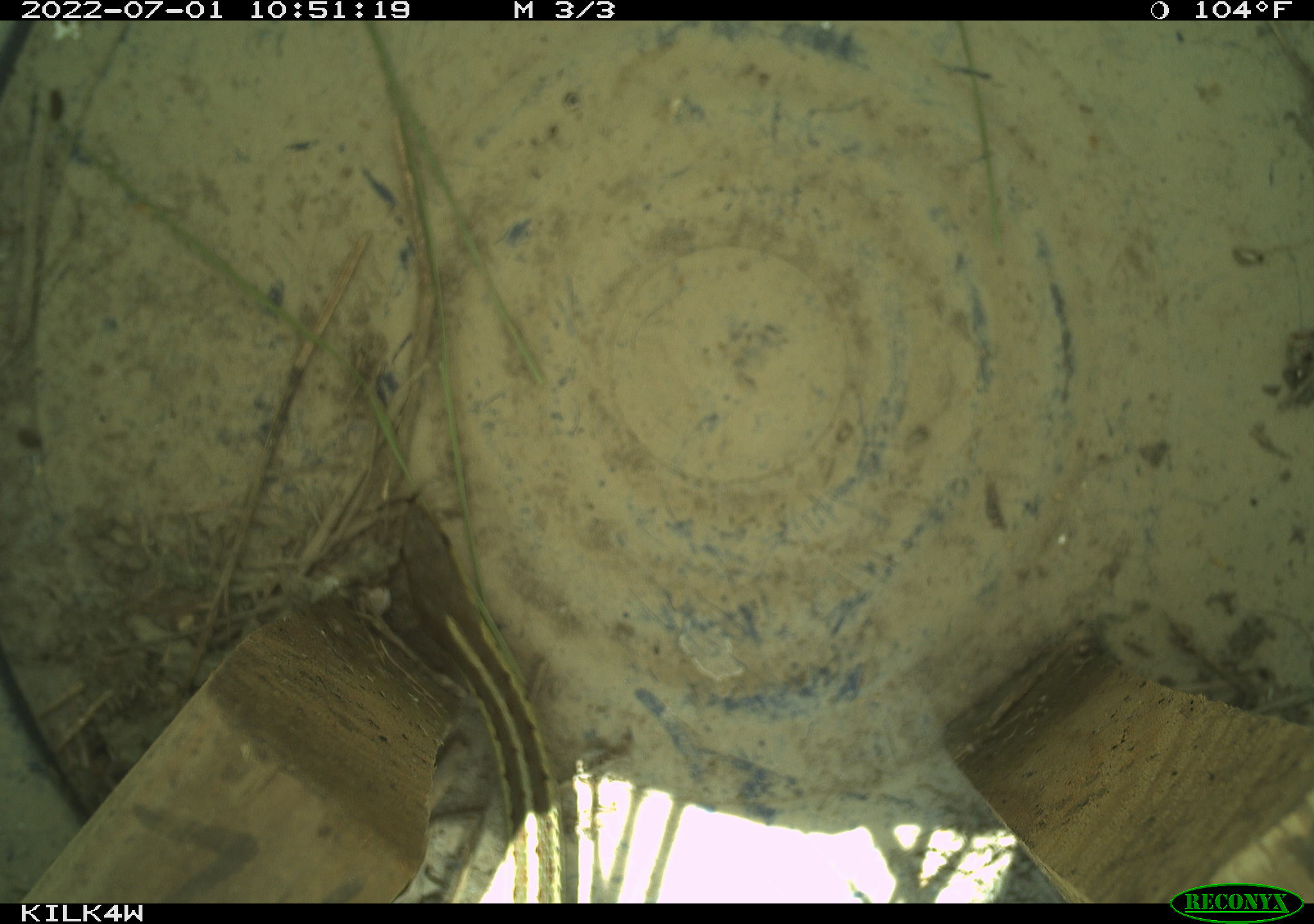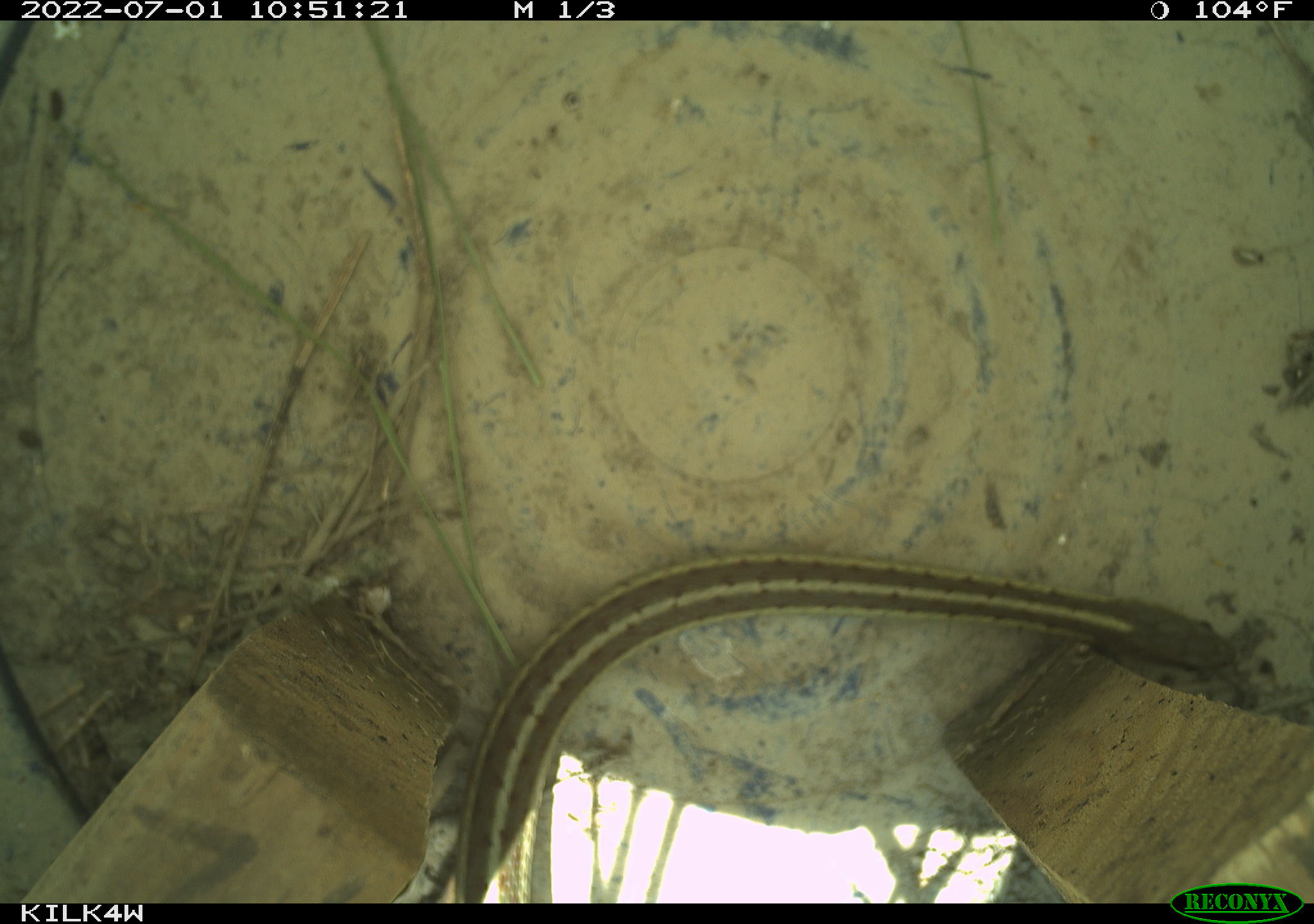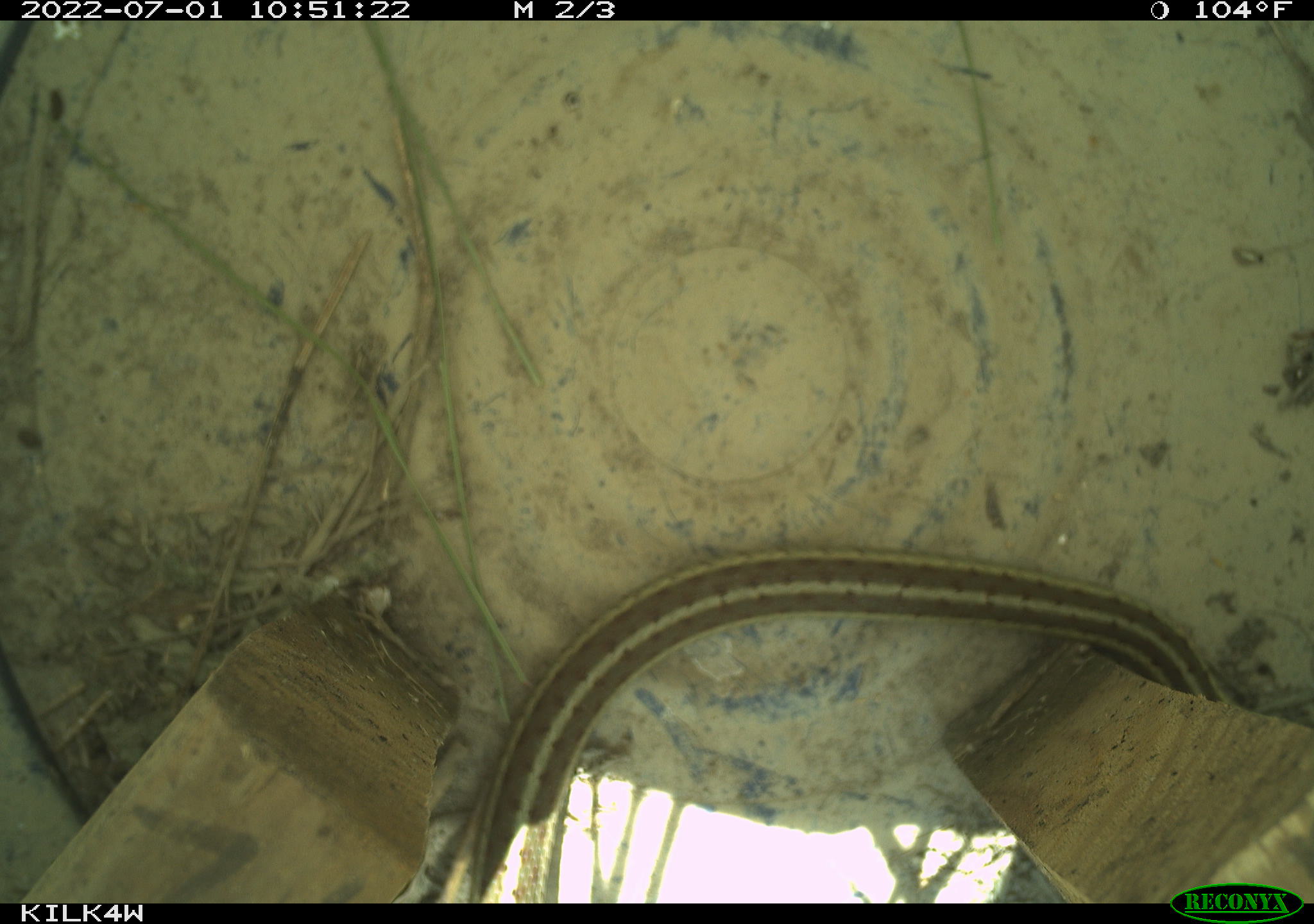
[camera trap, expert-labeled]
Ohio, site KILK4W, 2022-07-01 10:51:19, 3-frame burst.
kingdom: Animalia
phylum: Chordata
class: Reptilia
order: Squamata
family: Colubridae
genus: Thamnophis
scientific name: Thamnophis sirtalis sirtalis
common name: eastern gartersnake